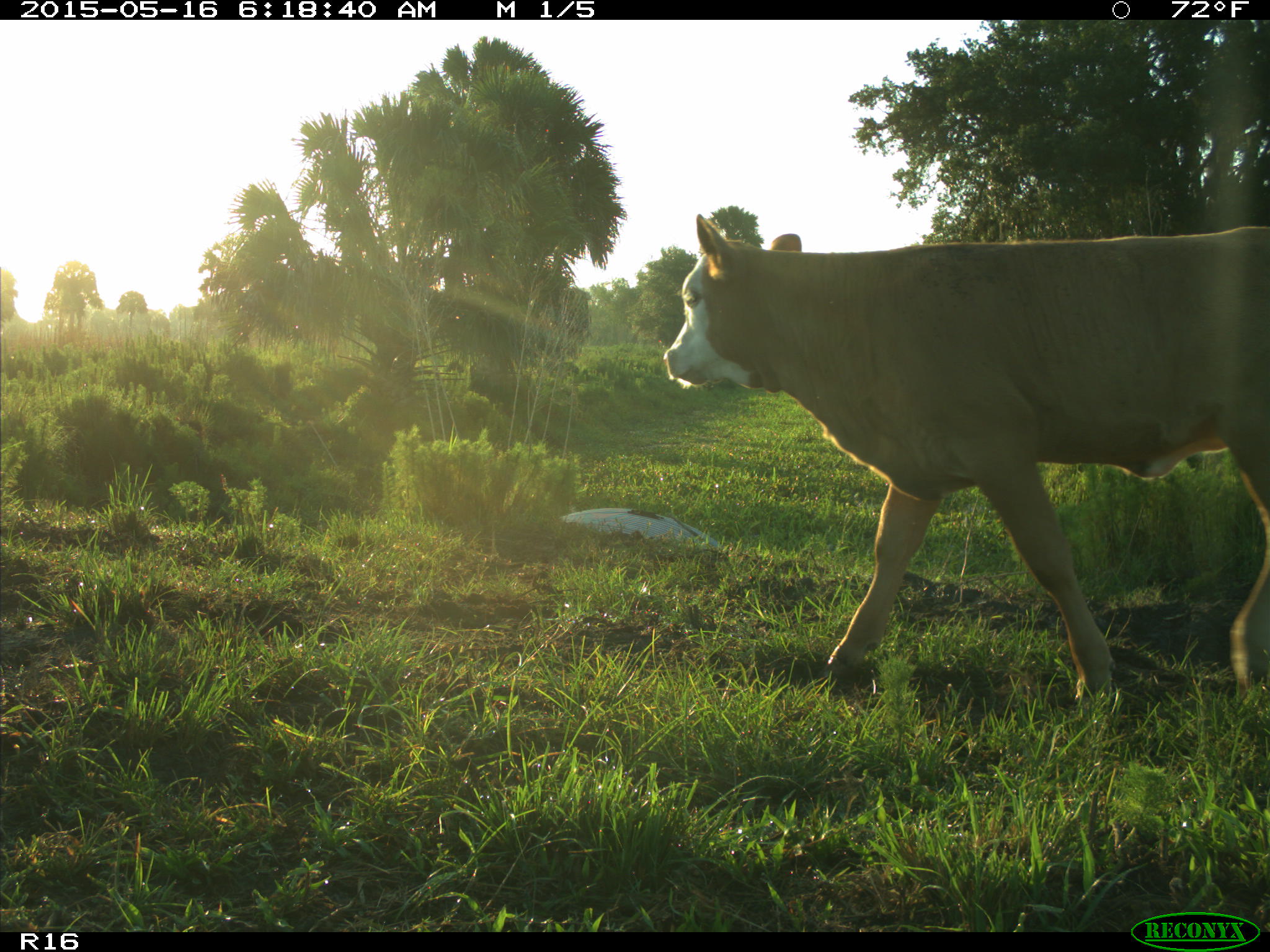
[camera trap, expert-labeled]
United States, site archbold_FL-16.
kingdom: Animalia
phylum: Chordata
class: Mammalia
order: Artiodactyla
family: Bovidae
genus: Bos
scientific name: Bos taurus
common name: domestic cow